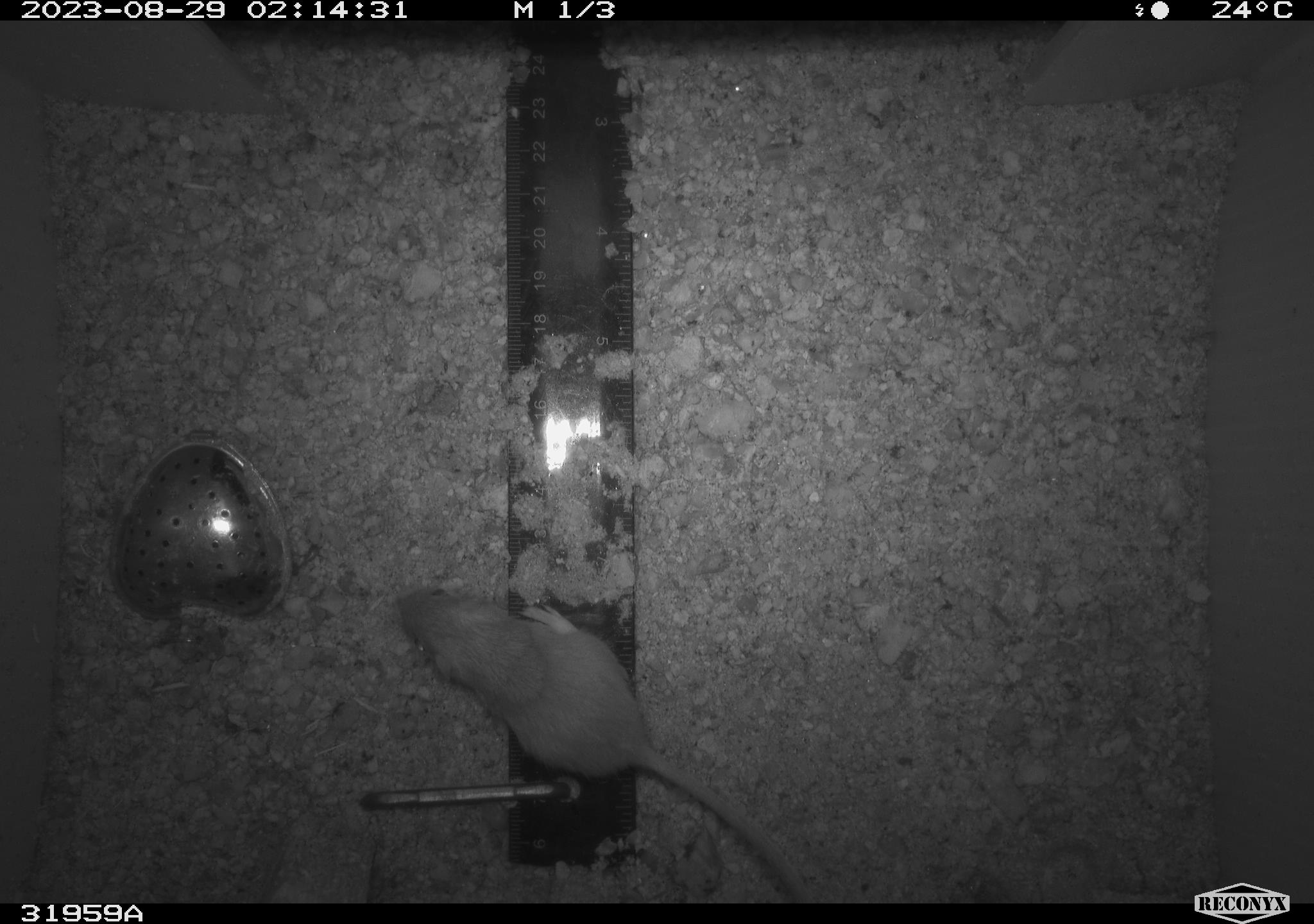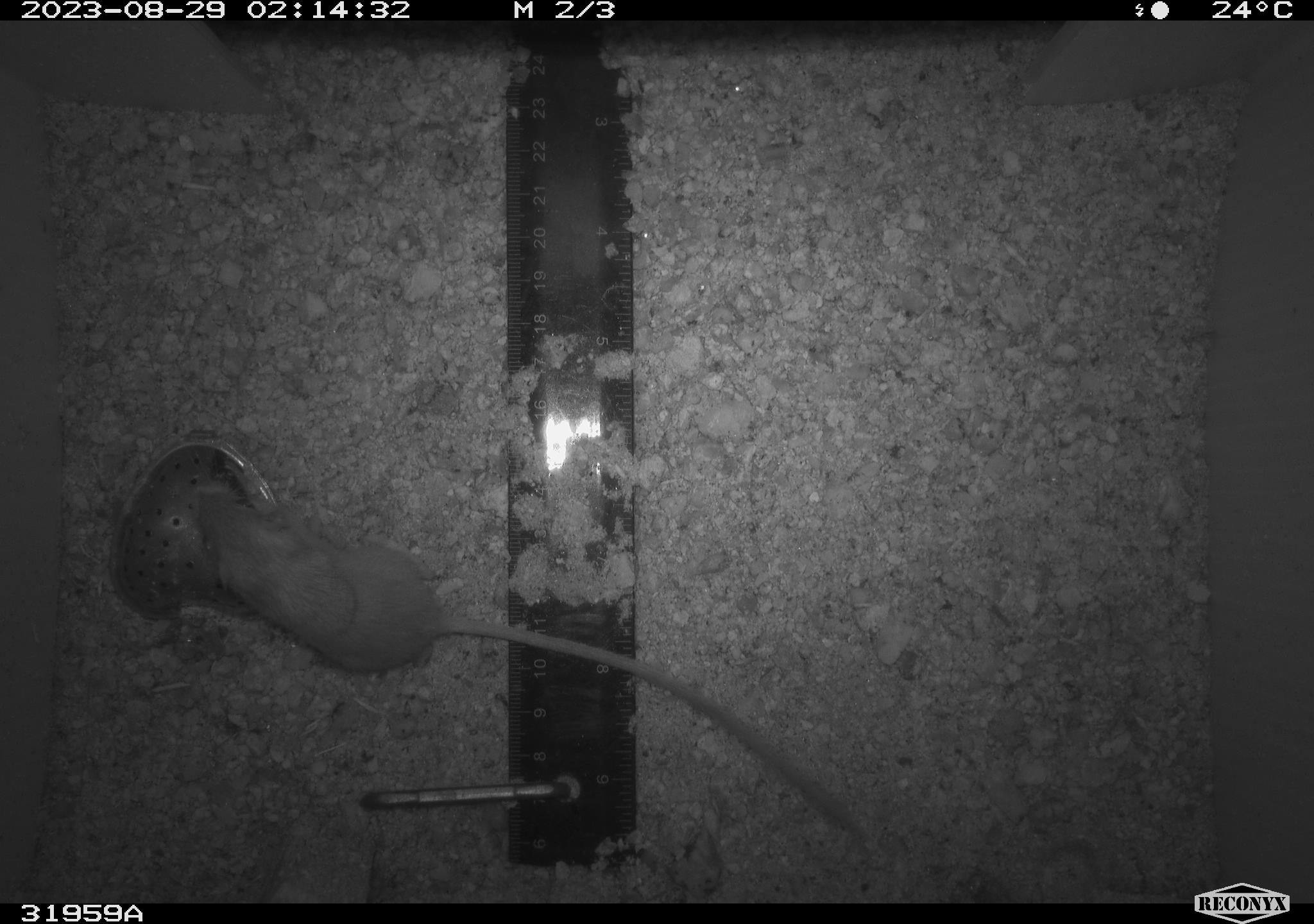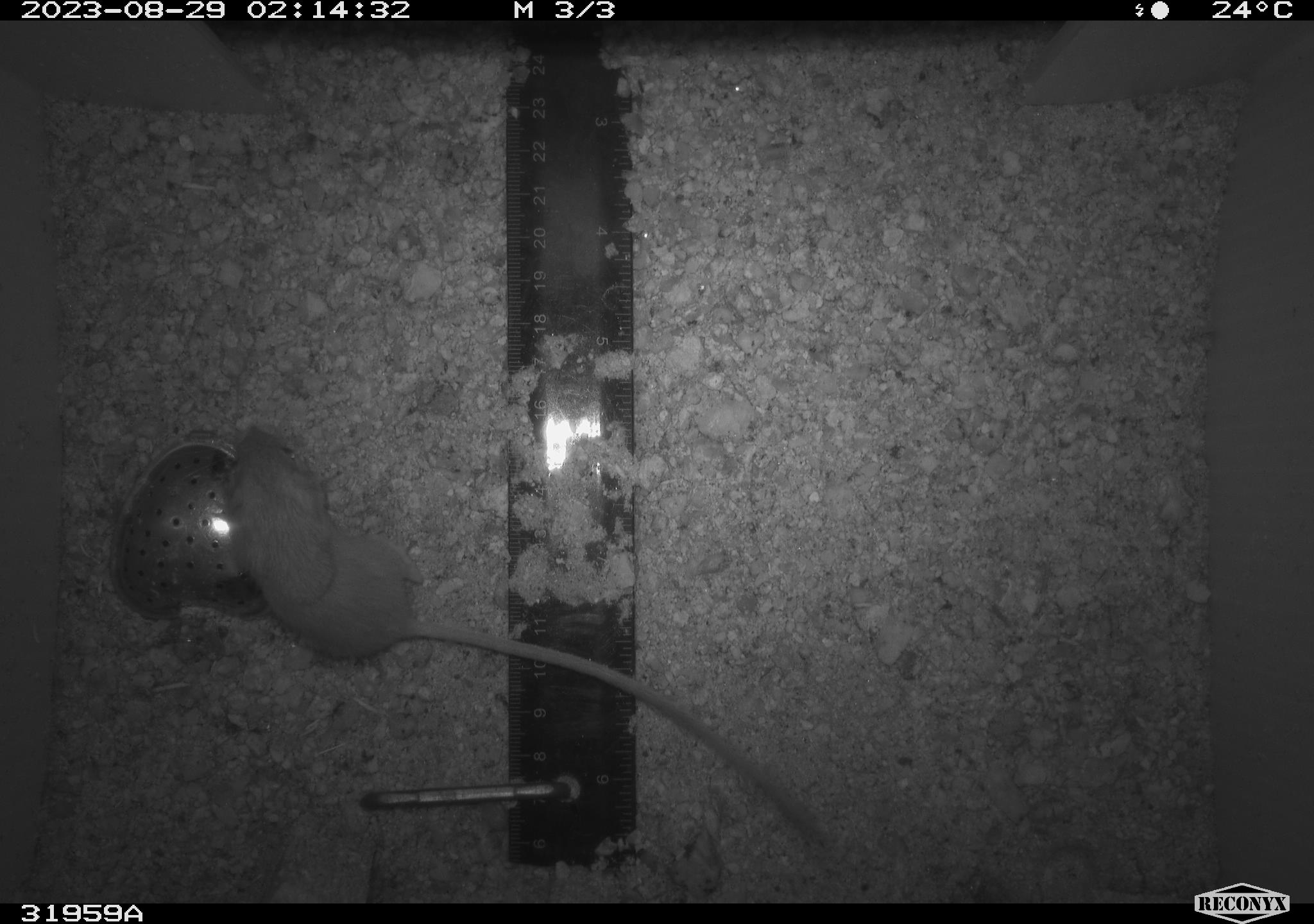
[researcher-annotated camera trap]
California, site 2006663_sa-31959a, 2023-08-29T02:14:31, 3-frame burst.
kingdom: Animalia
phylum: Chordata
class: Mammalia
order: Rodentia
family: Heteromyidae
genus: Dipodomys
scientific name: Dipodomys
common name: kangaroo rats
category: dipodomys species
Dipodomys species (kangaroo rats) (Dipodomys).